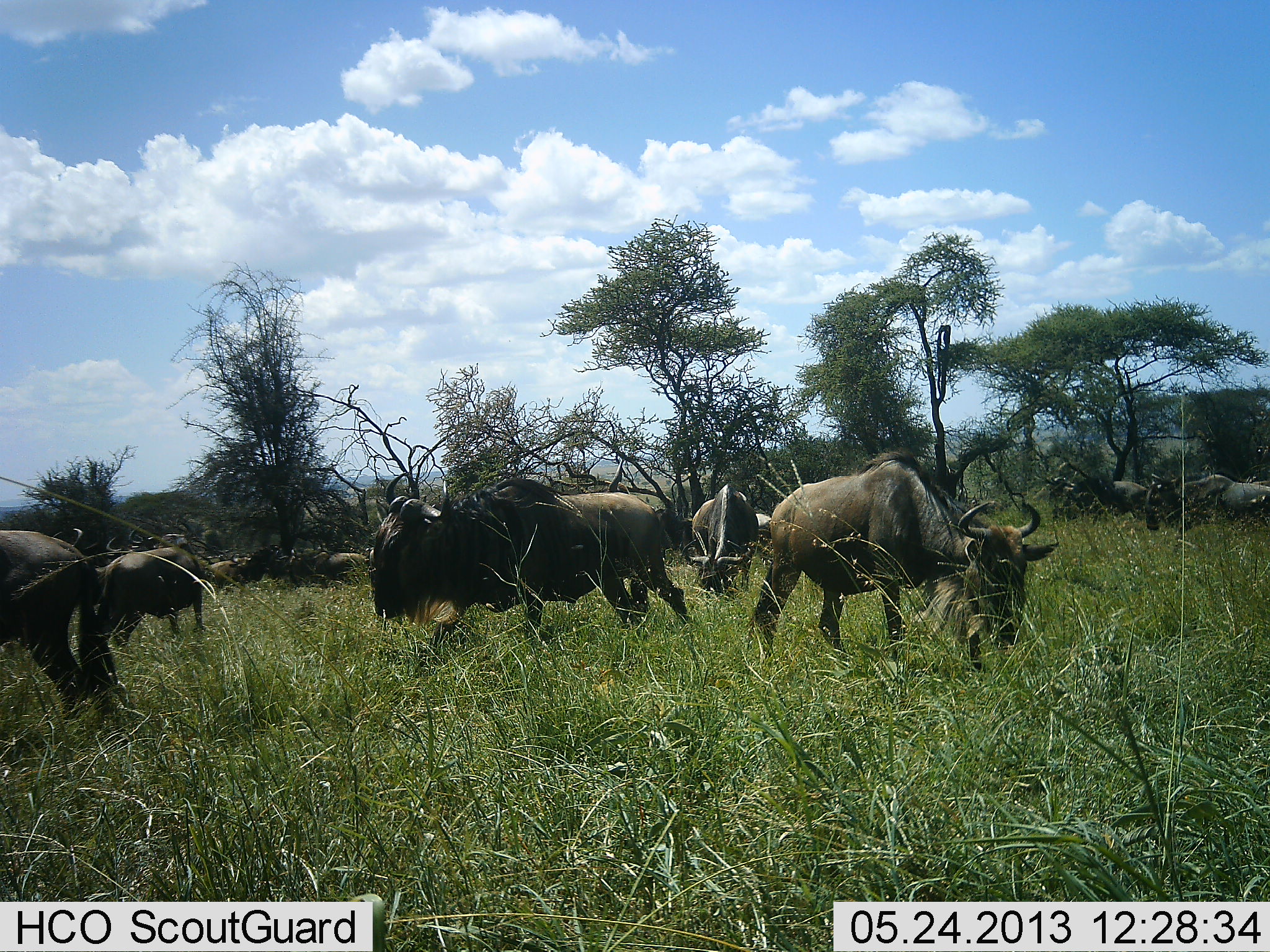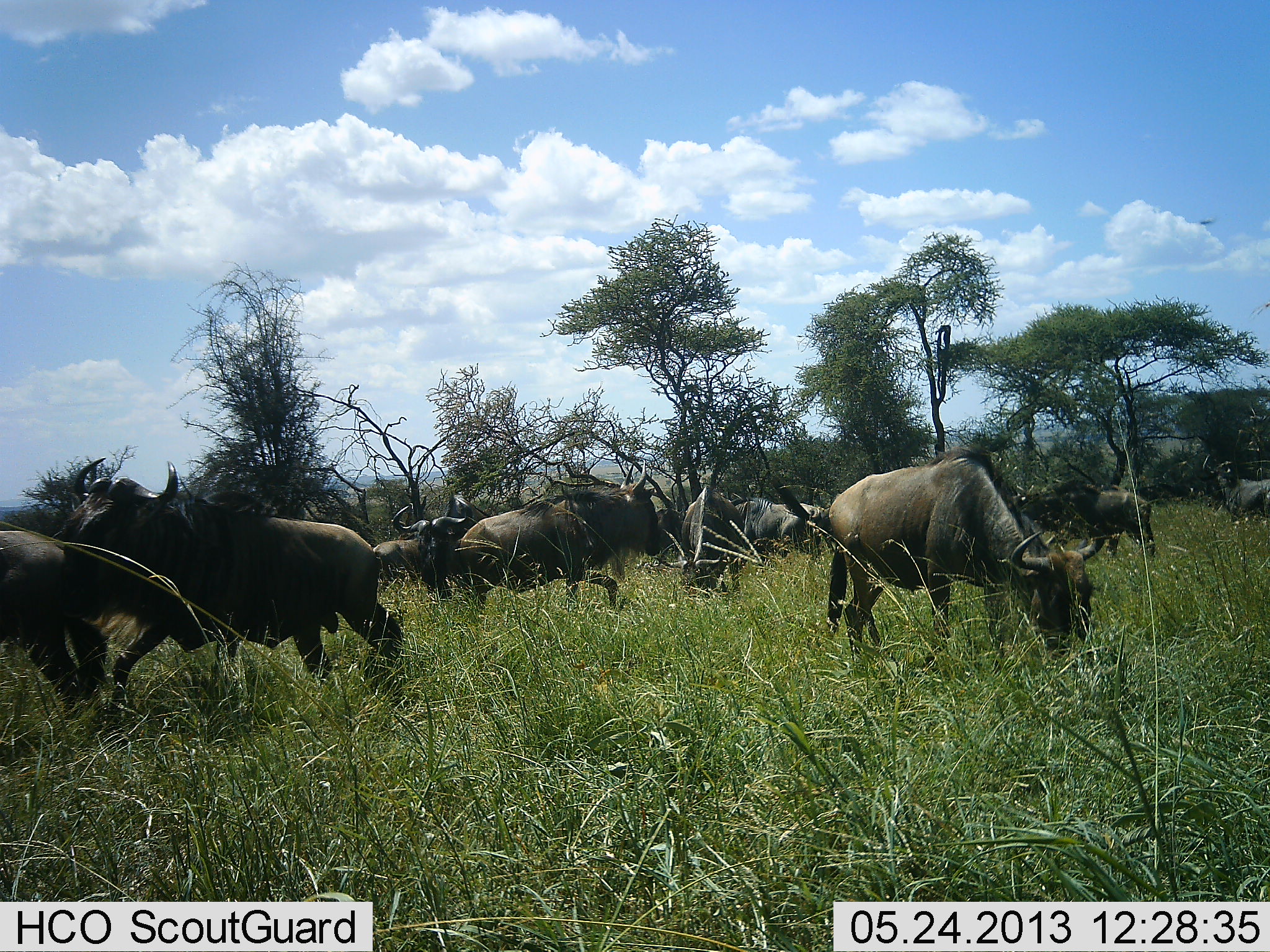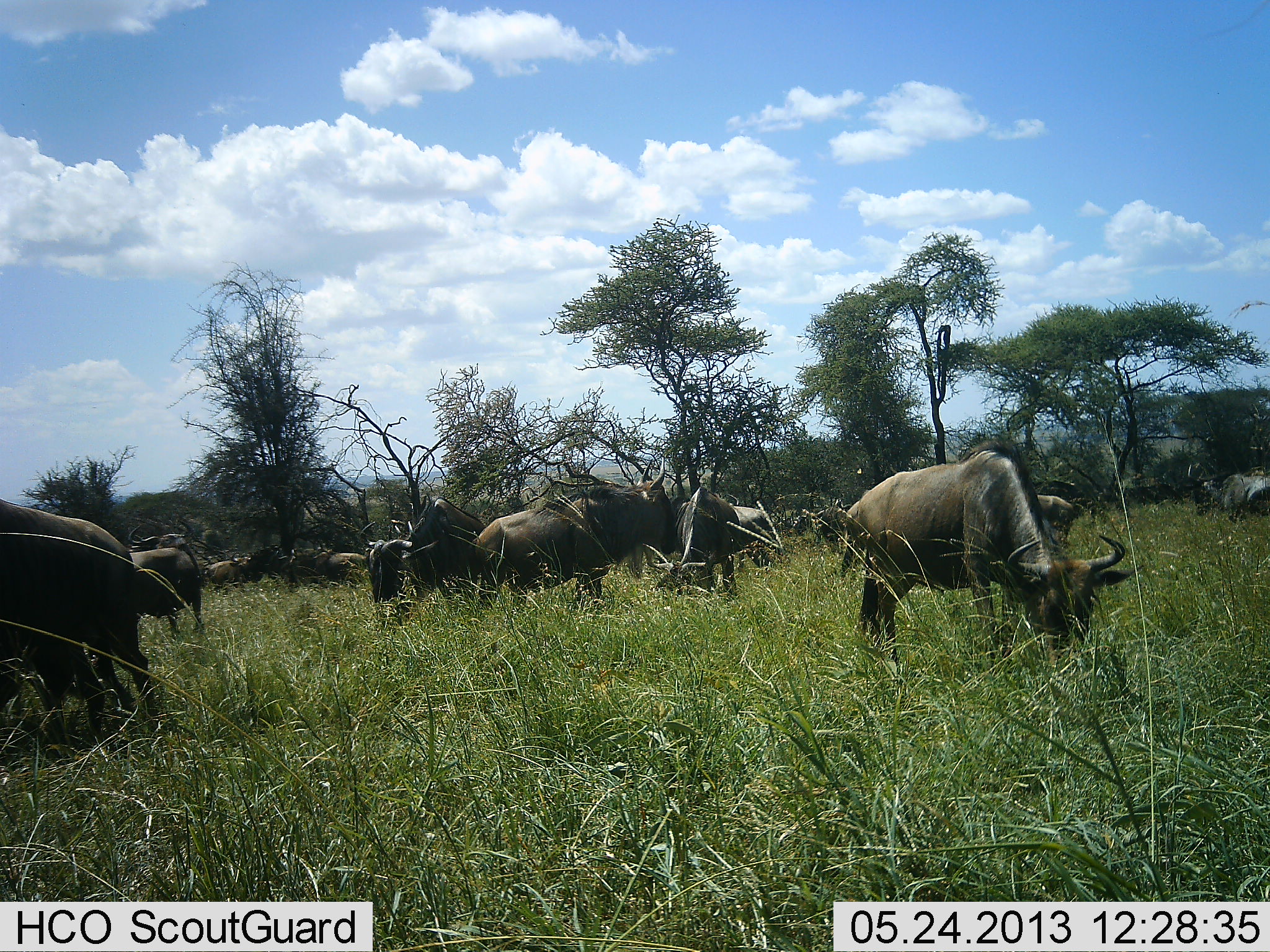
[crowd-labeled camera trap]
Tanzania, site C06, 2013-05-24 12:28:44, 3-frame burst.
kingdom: Animalia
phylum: Chordata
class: Mammalia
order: Artiodactyla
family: Bovidae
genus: Connochaetes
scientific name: Connochaetes taurinus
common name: blue wildebeest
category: wildebeest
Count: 11-50.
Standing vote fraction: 20%.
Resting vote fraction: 0%.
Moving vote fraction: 90%.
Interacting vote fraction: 10%.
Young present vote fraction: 0%.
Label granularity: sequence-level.